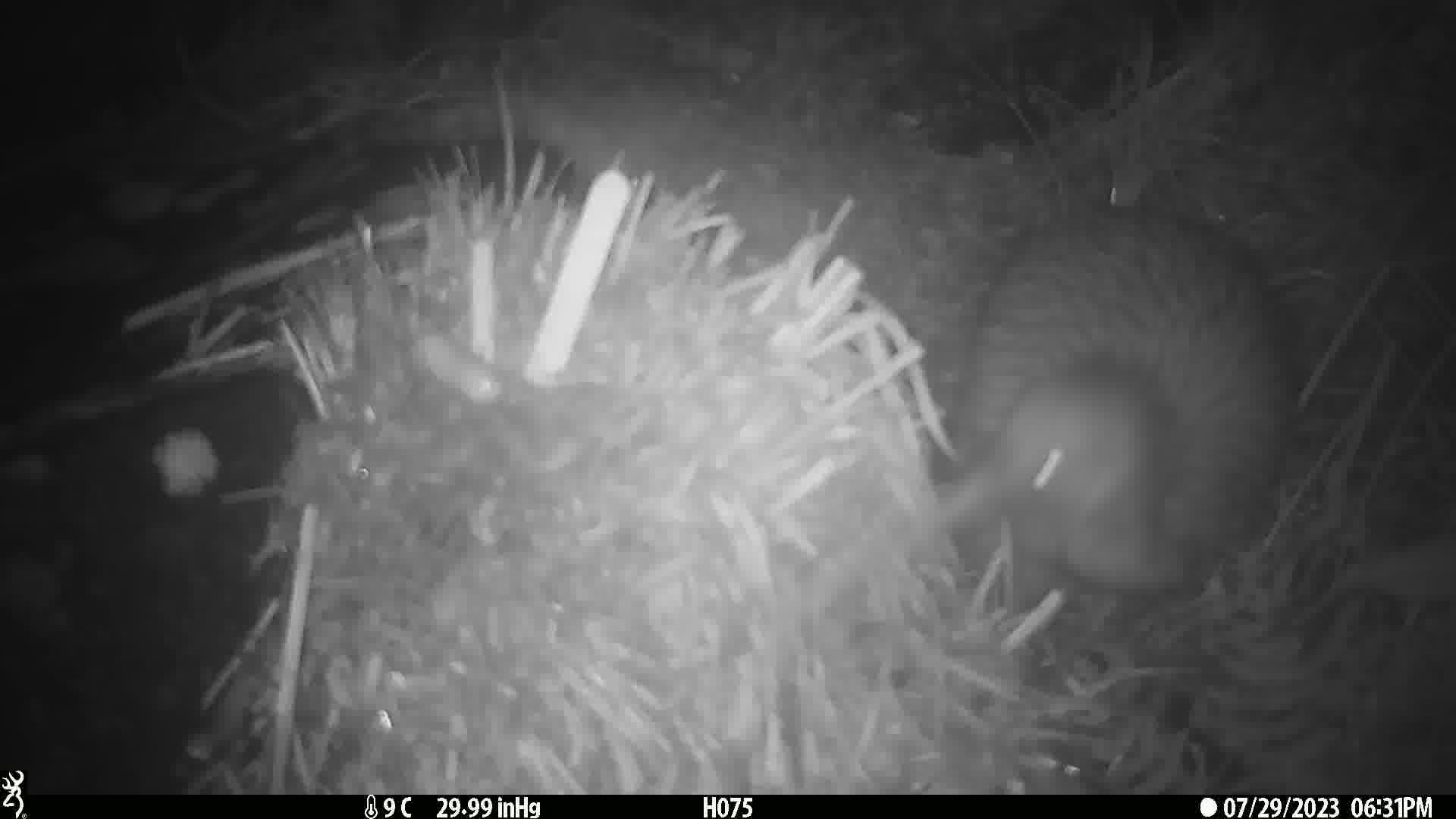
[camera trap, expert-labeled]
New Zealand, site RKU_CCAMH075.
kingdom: Animalia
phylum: Chordata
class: Aves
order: Apterygiformes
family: Apterygidae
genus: Apteryx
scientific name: Apteryx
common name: kiwi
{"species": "kiwi (Apteryx)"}